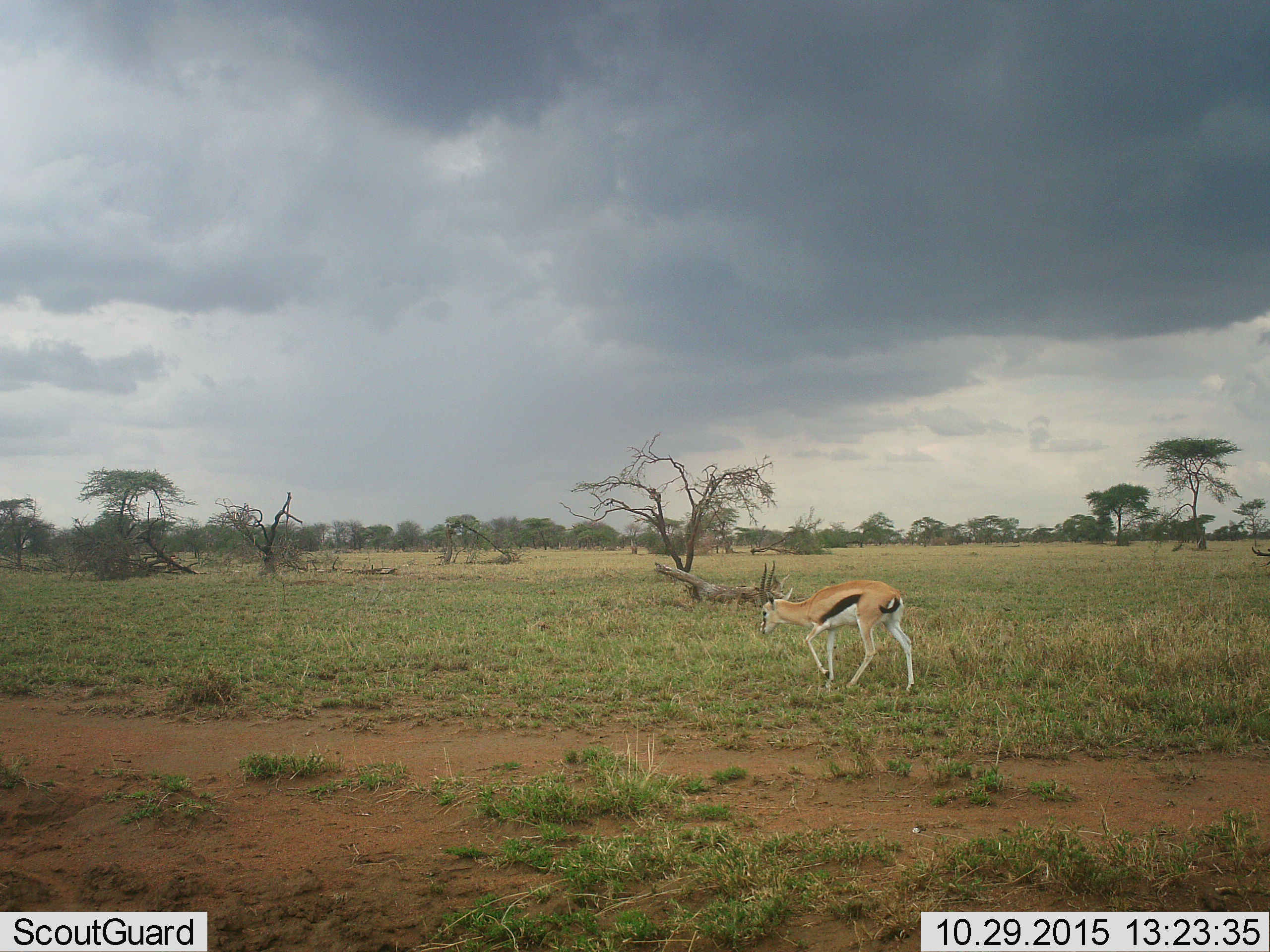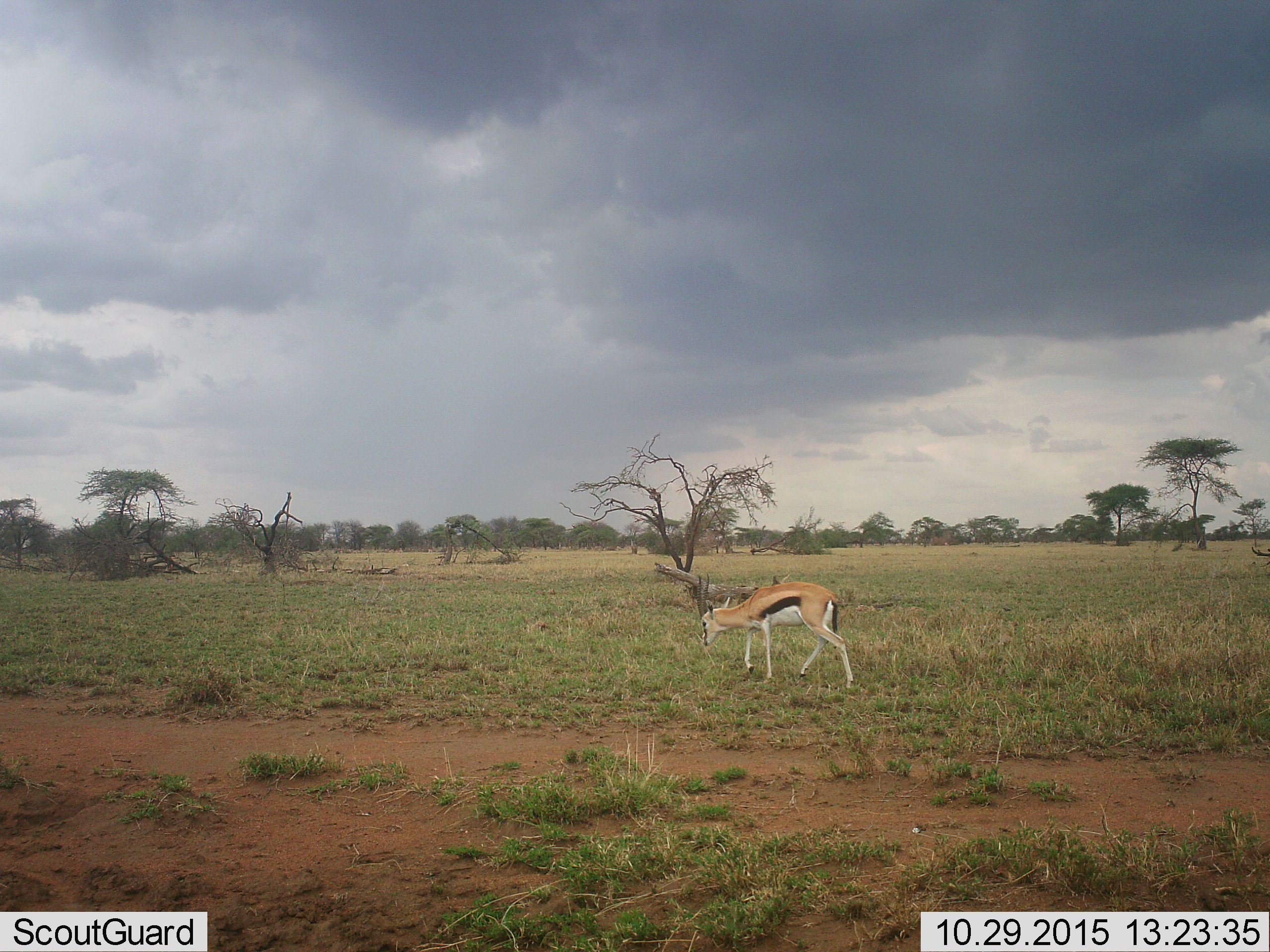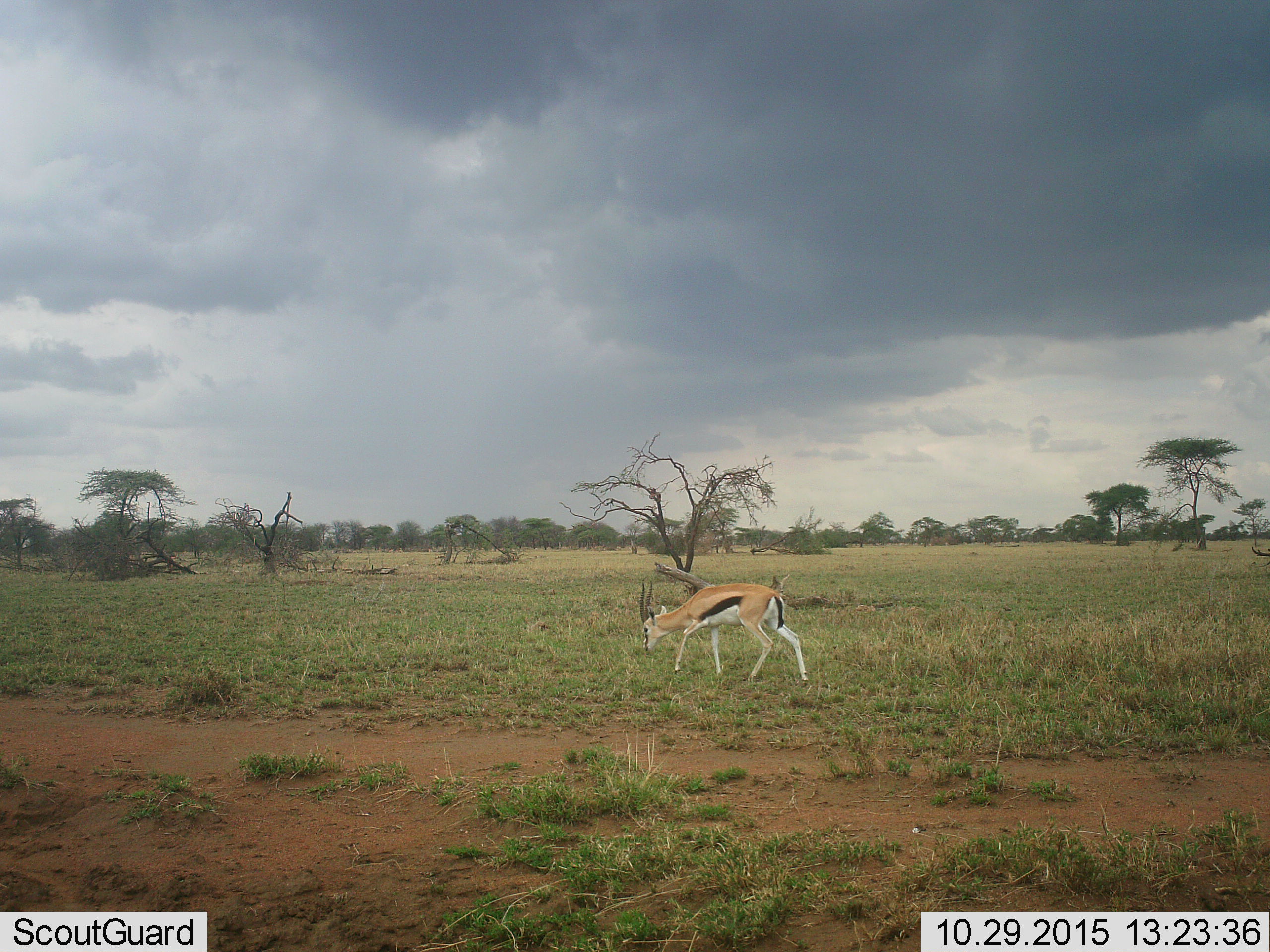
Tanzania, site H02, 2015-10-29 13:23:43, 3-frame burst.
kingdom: Animalia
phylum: Chordata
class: Mammalia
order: Artiodactyla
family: Bovidae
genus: Eudorcas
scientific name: Eudorcas thomsonii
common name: thomson's gazelle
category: gazellethomsons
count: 1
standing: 0%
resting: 0%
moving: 100%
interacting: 0%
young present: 11%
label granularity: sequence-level